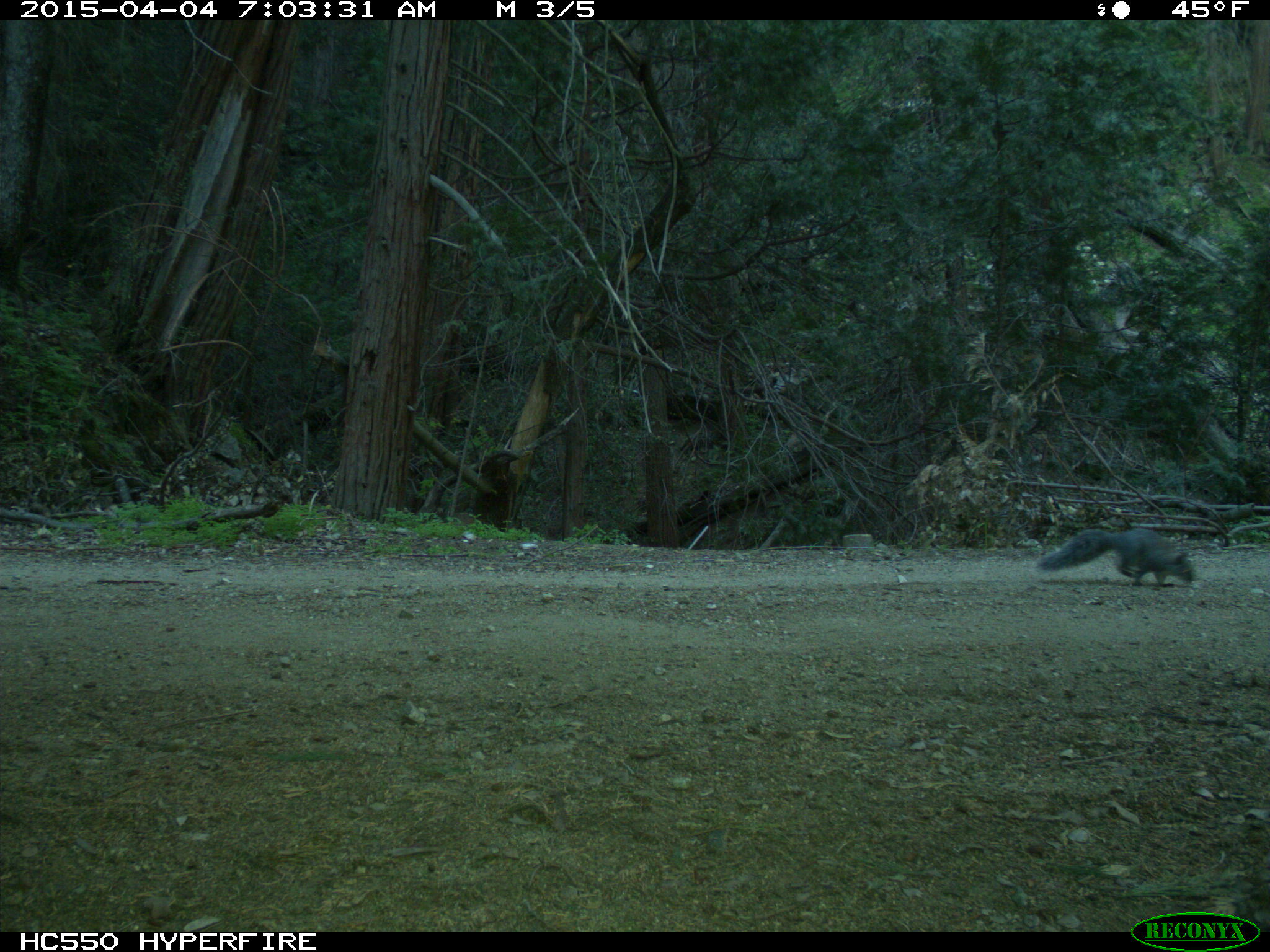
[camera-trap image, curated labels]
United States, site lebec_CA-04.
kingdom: Animalia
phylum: Chordata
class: Mammalia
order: Rodentia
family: Sciuridae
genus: Sciurus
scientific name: Sciurus carolinensis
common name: eastern gray squirrel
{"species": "Sciurus carolinensis (eastern gray squirrel)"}